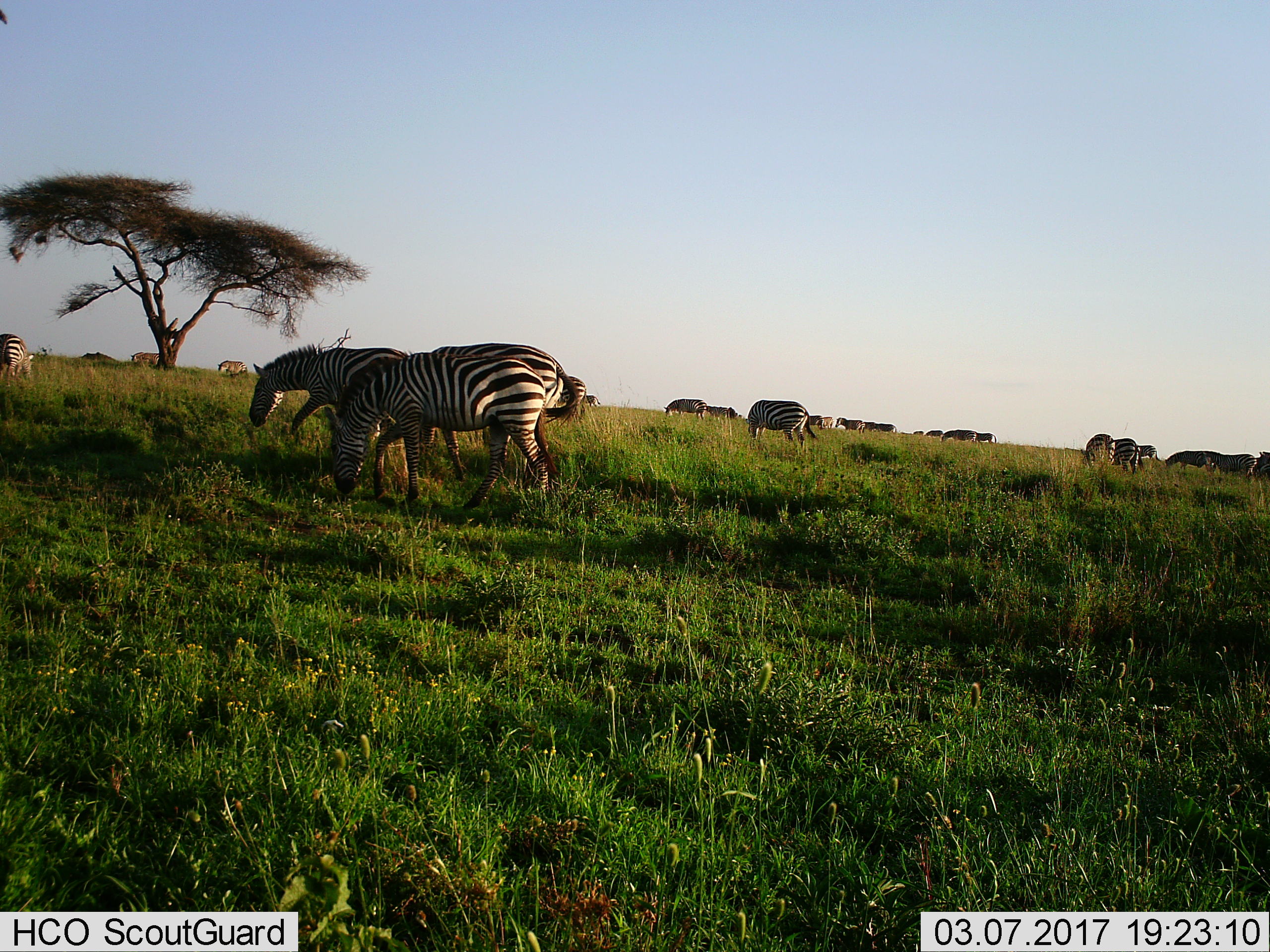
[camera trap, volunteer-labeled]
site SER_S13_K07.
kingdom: Animalia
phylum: Chordata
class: Mammalia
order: Perissodactyla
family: Equidae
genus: Equus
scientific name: Equus quagga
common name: plains zebra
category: zebraplains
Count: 11-50.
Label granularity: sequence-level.